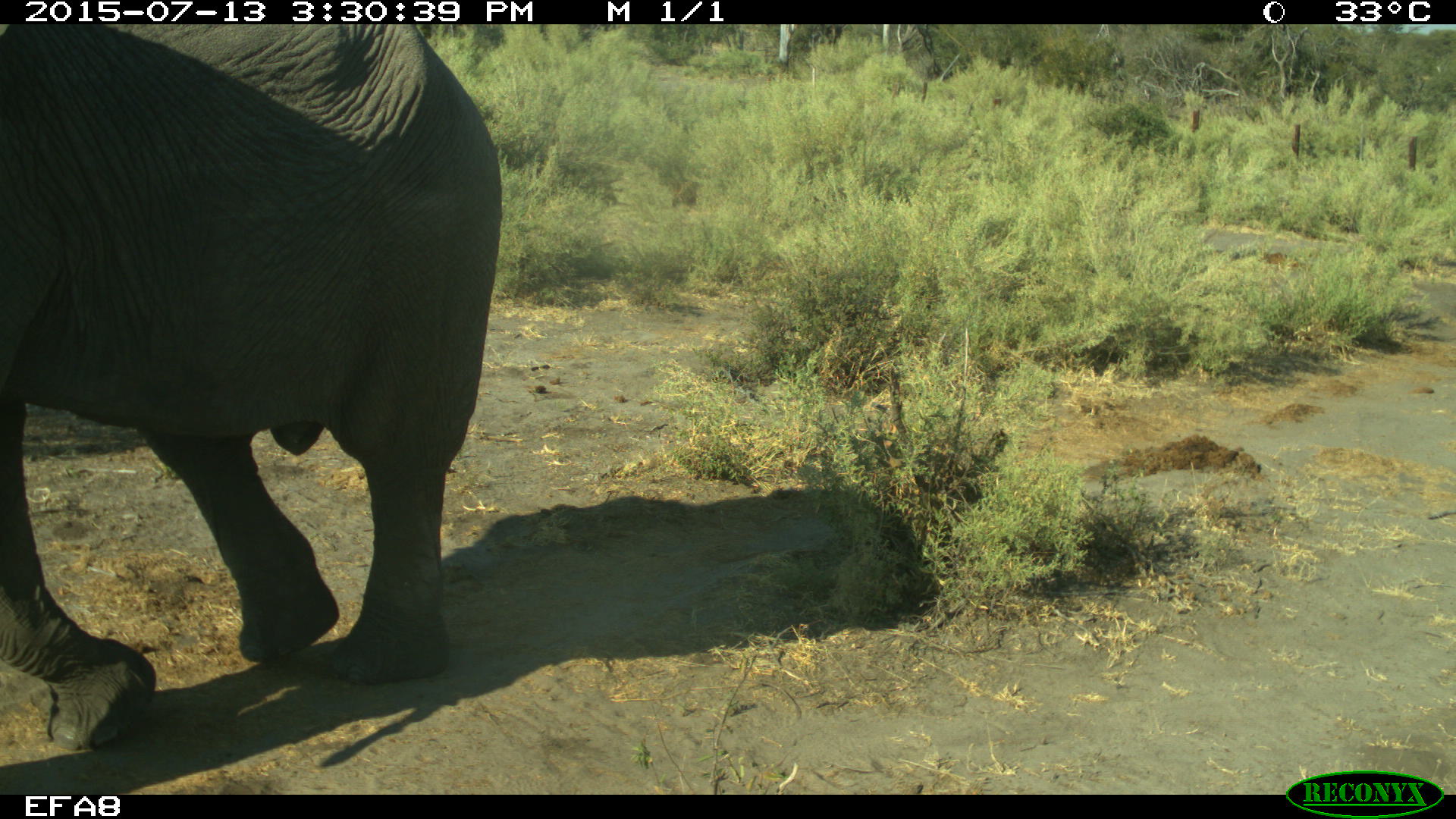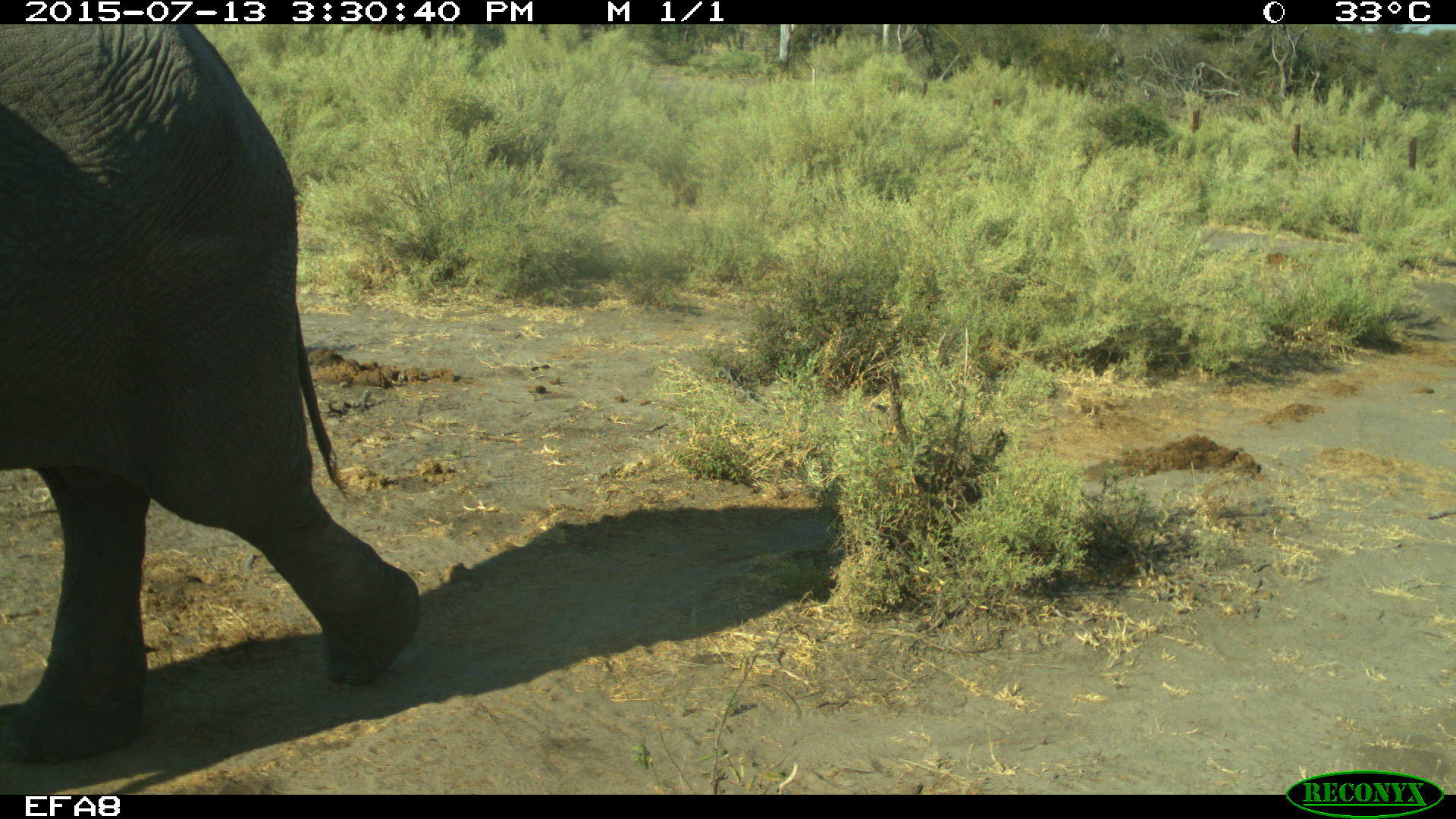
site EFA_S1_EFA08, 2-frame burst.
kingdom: Animalia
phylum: Chordata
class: Mammalia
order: Proboscidea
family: Elephantidae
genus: Loxodonta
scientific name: Loxodonta africana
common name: african bush elephant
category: elephant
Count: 1.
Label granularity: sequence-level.